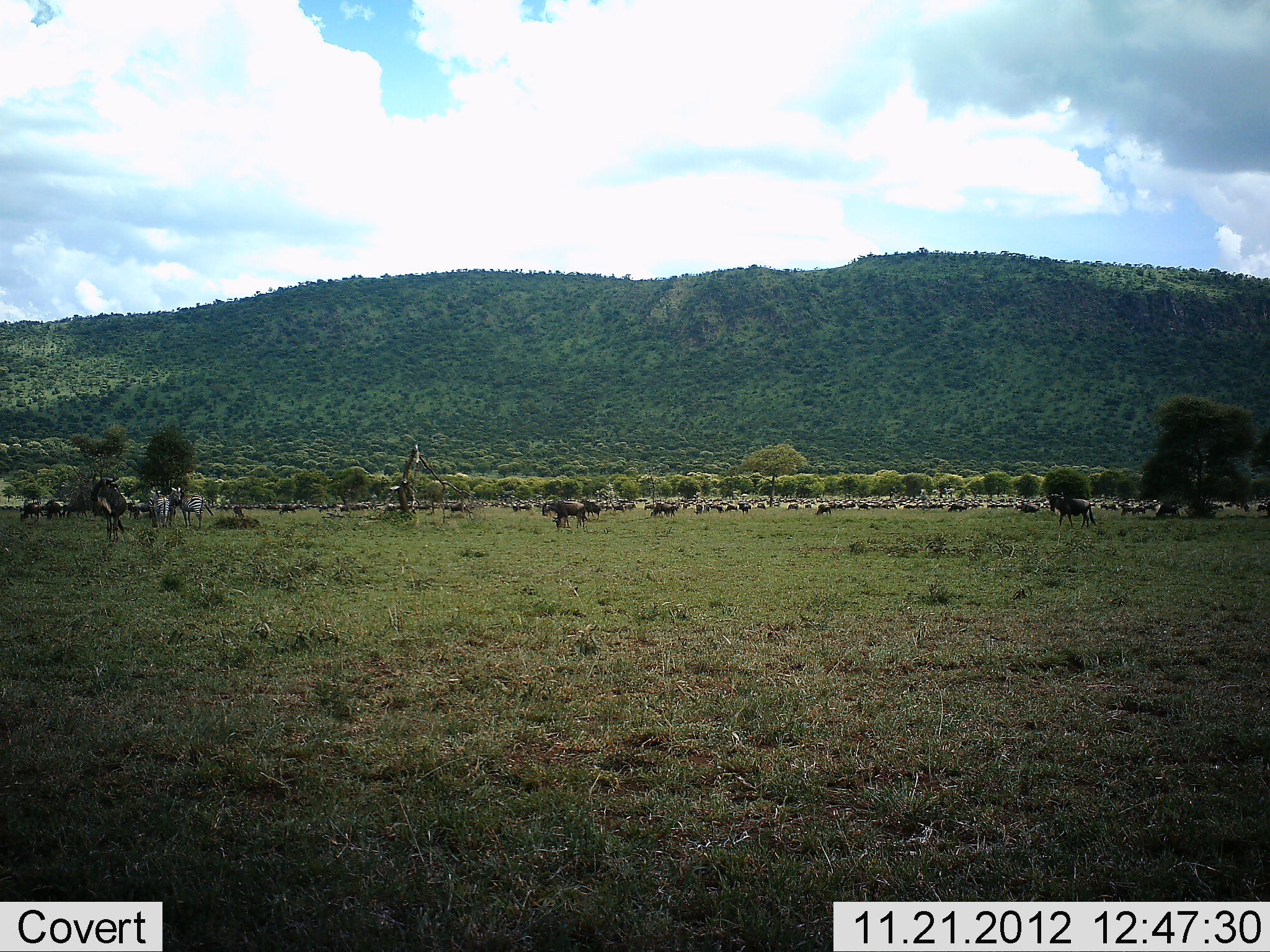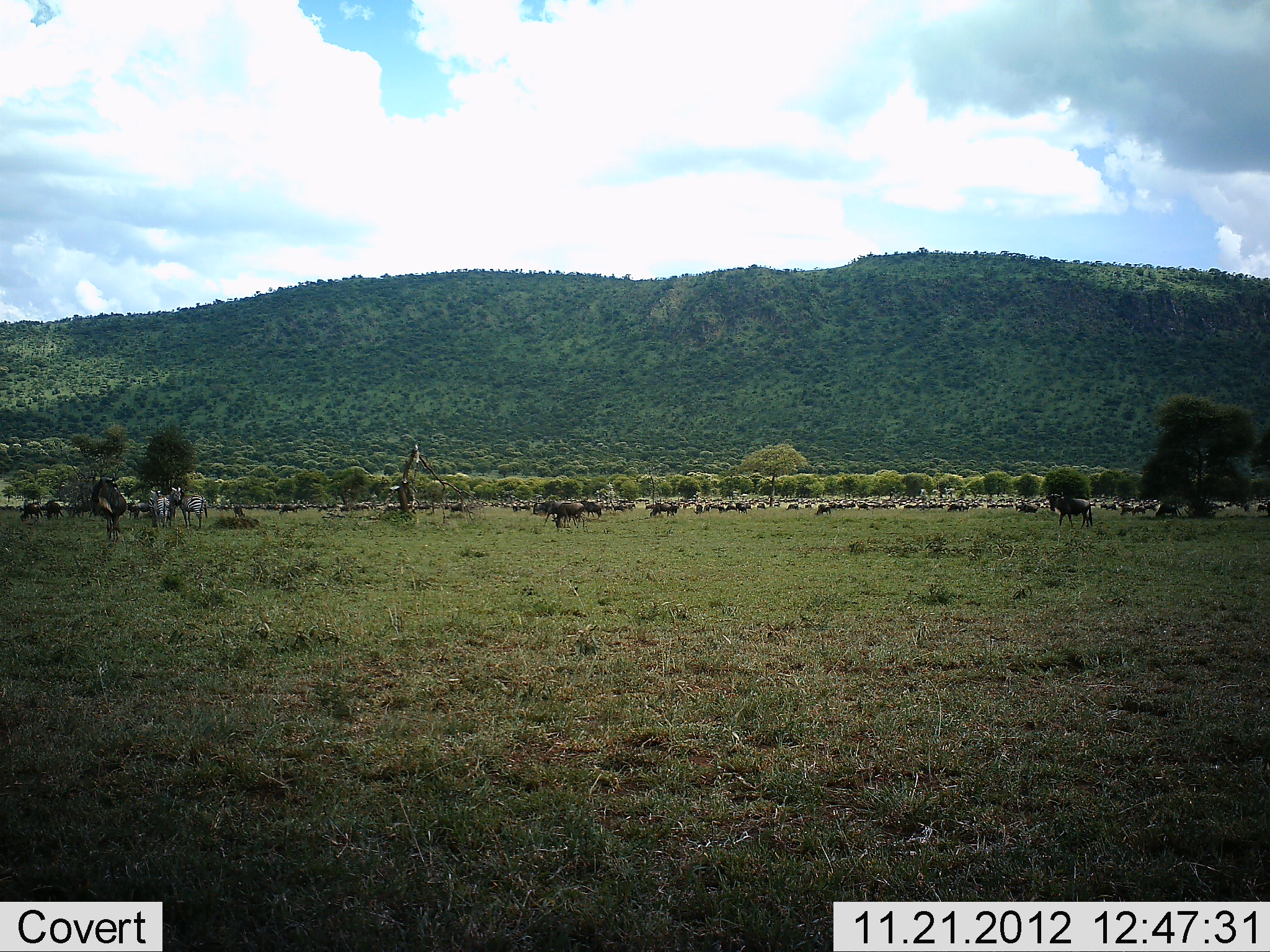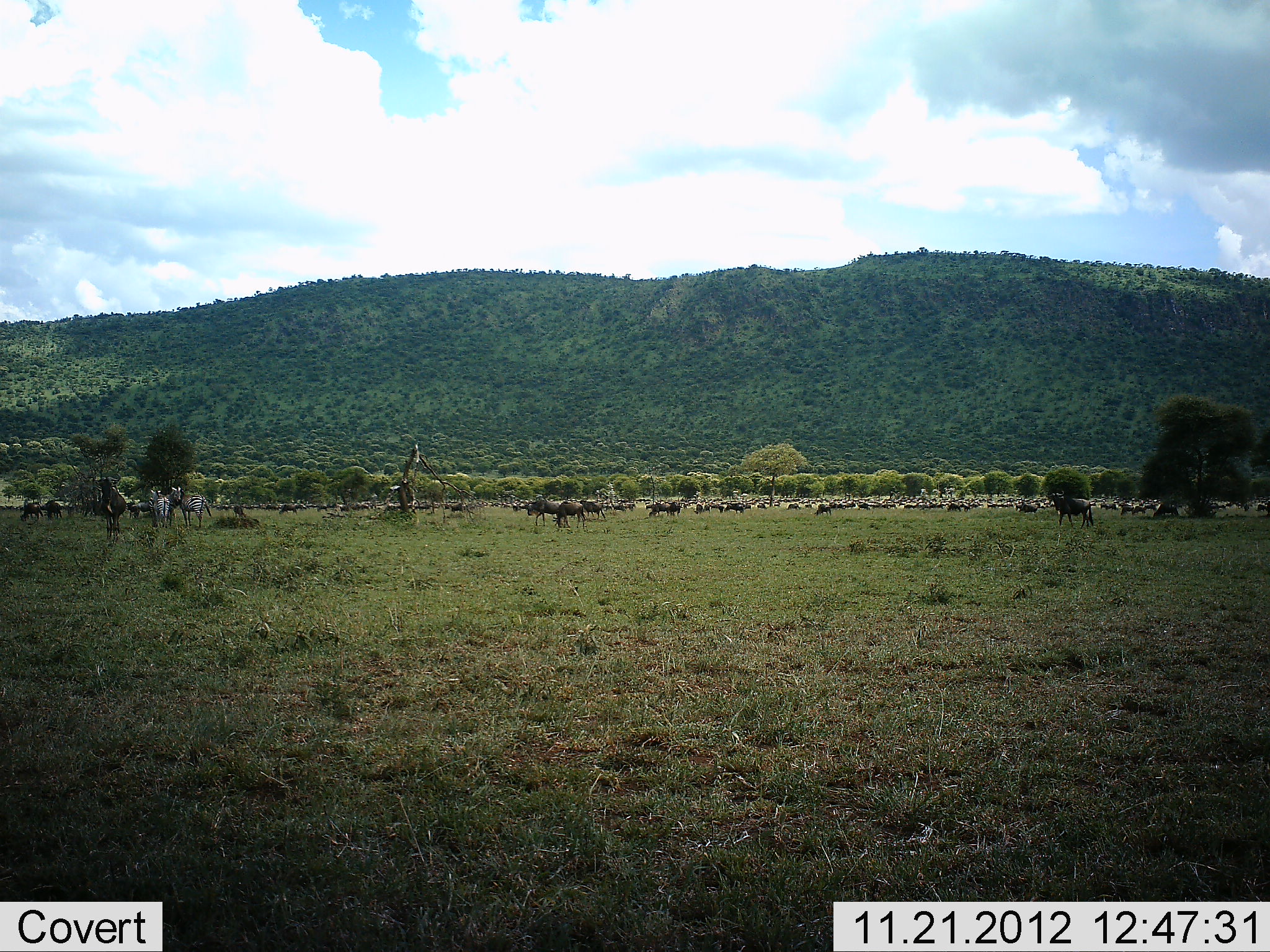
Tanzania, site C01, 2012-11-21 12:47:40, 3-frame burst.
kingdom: Animalia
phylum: Chordata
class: Mammalia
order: Artiodactyla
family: Bovidae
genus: Connochaetes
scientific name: Connochaetes taurinus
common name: blue wildebeest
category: wildebeest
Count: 51+.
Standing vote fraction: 73%.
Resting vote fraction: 27%.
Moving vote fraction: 50%.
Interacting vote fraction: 9%.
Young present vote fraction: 5%.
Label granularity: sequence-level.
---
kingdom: Animalia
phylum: Chordata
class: Mammalia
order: Perissodactyla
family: Equidae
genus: Equus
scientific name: Equus quagga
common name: plains zebra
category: zebra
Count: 11-50.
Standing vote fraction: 71%.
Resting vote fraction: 0%.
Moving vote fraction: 14%.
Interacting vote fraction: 7%.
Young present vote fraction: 0%.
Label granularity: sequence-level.